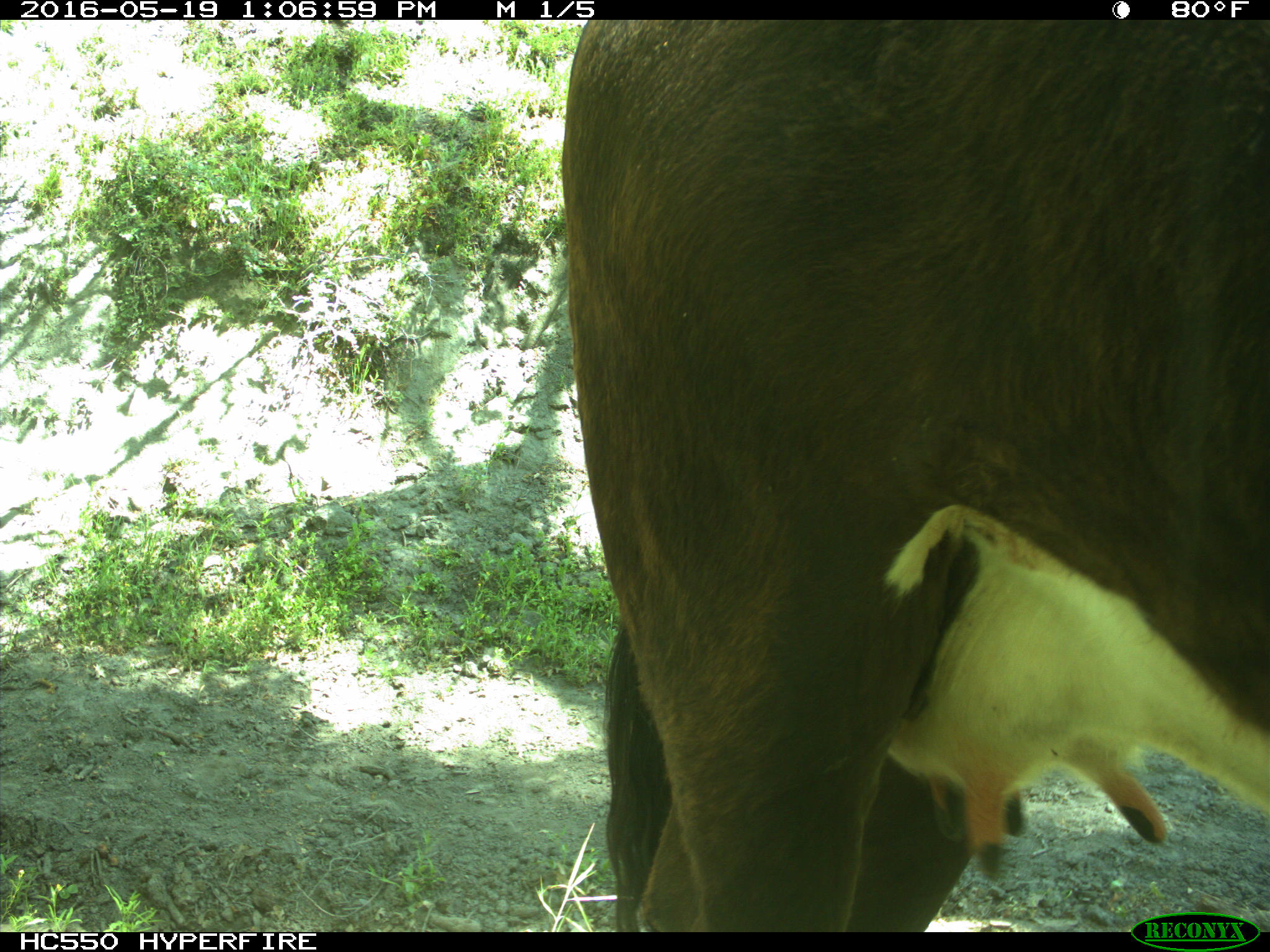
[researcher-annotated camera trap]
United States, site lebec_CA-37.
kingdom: Animalia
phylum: Chordata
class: Mammalia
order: Artiodactyla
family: Bovidae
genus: Bos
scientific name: Bos taurus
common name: domestic cow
Bos taurus (domestic cow).